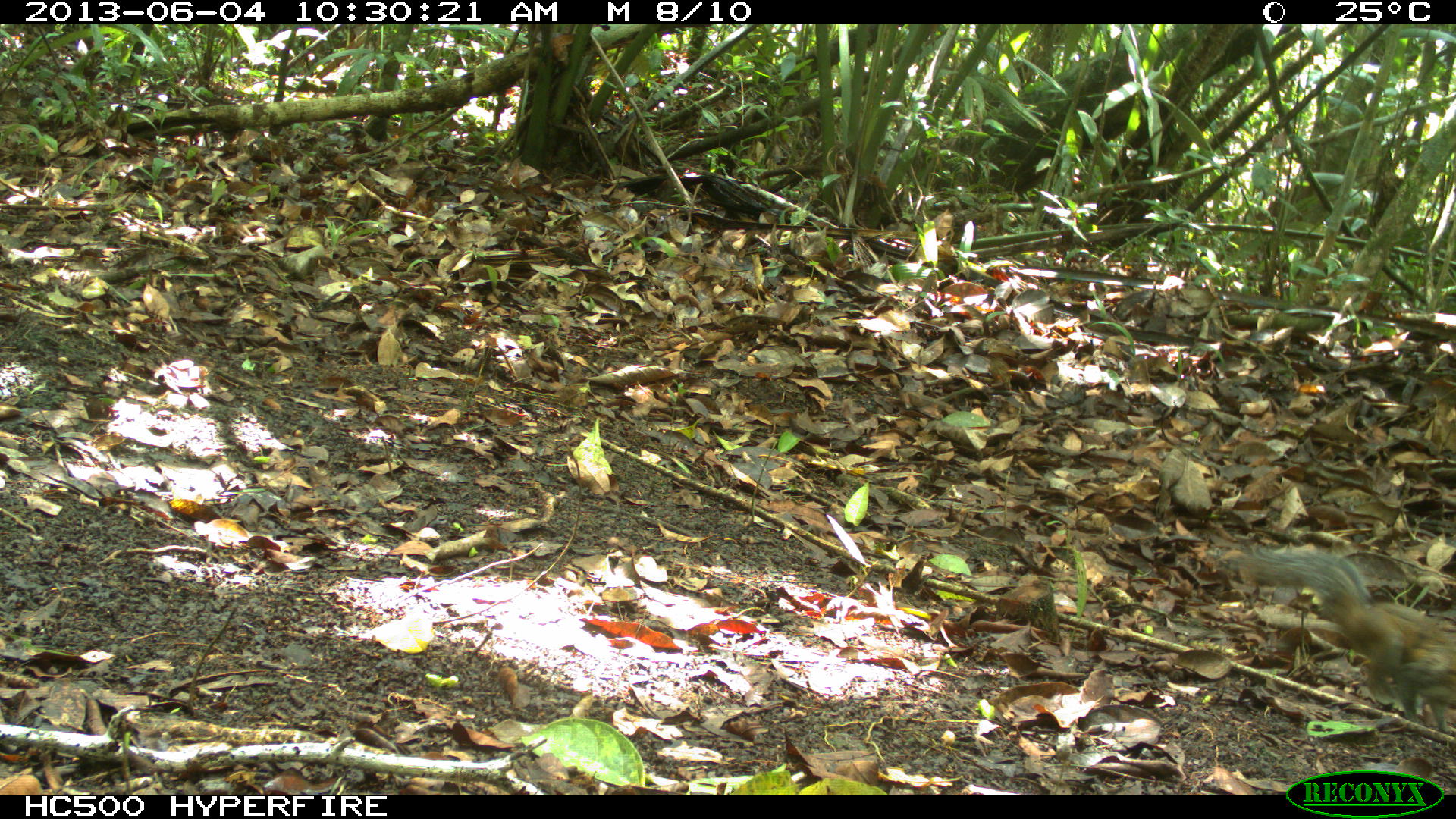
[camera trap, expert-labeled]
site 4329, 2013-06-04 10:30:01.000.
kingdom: Animalia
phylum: Chordata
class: Mammalia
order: Rodentia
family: Sciuridae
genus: Sciurus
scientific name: Sciurus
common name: squirrel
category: sciurus sp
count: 1